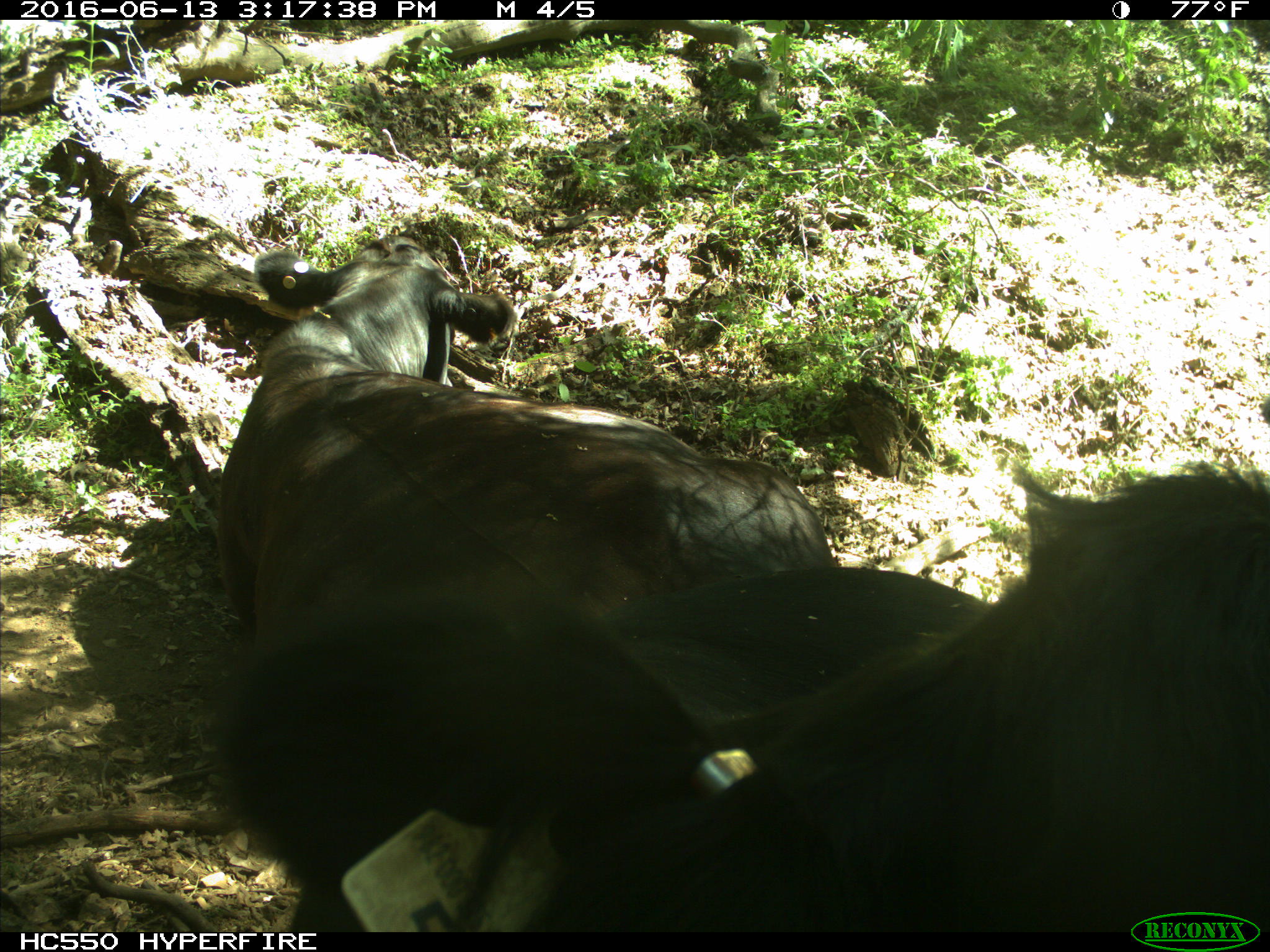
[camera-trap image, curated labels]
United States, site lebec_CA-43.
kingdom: Animalia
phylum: Chordata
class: Mammalia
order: Artiodactyla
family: Bovidae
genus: Bos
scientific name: Bos taurus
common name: domestic cow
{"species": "Bos taurus (domestic cow)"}